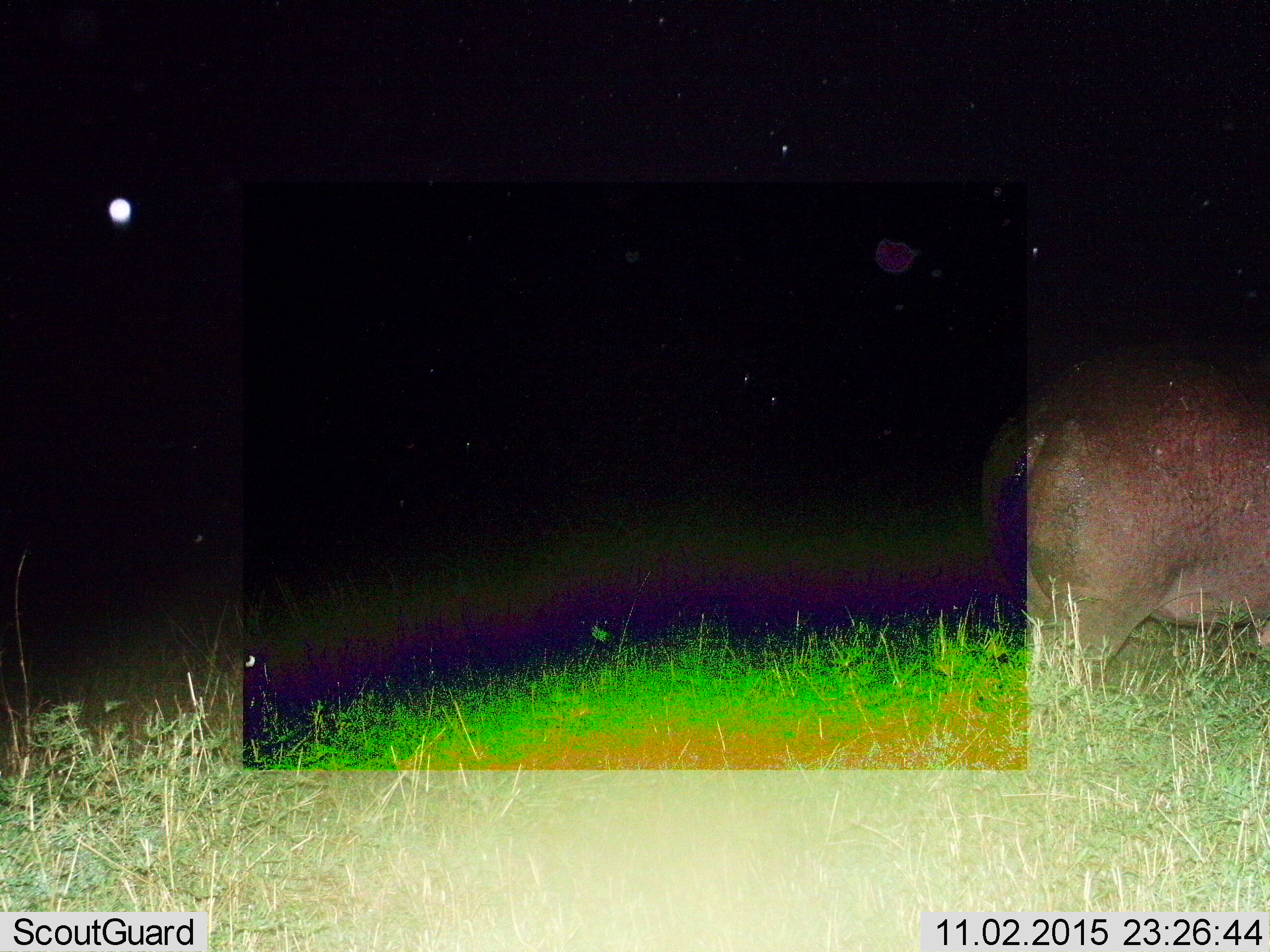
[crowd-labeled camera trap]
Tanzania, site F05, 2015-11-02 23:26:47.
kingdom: Animalia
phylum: Chordata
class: Mammalia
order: Artiodactyla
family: Hippopotamidae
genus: Hippopotamus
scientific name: Hippopotamus amphibius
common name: hippopotamus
Hippopotamus (Hippopotamus amphibius), count 1. Behavior (volunteer vote fractions): standing 57%, resting 0%, moving 43%, interacting 0%. Young present (vote fraction): 0%. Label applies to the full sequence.